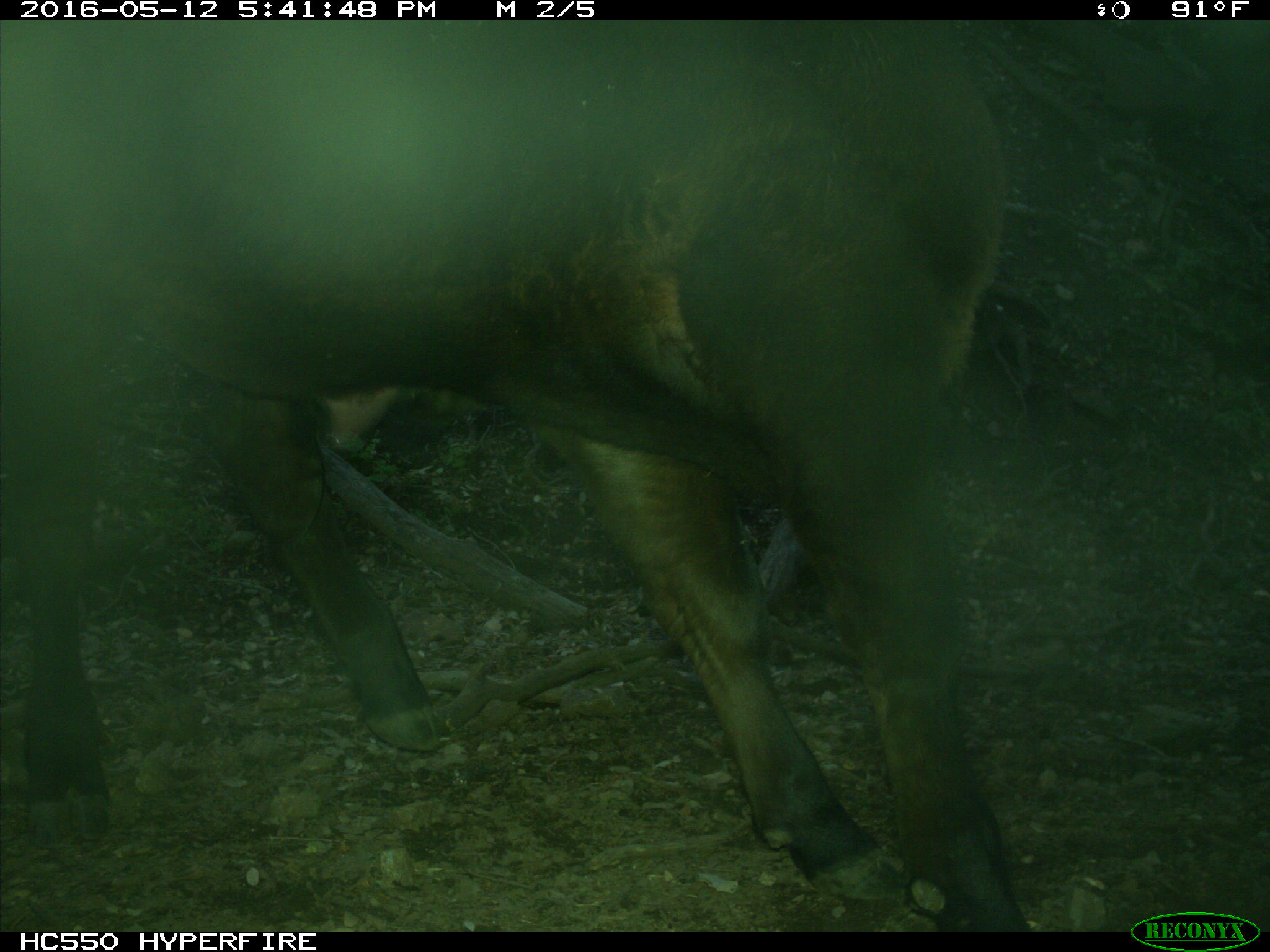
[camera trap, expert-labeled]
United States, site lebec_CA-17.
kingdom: Animalia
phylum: Chordata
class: Mammalia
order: Artiodactyla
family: Bovidae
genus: Bos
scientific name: Bos taurus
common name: domestic cow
Bos taurus (domestic cow).